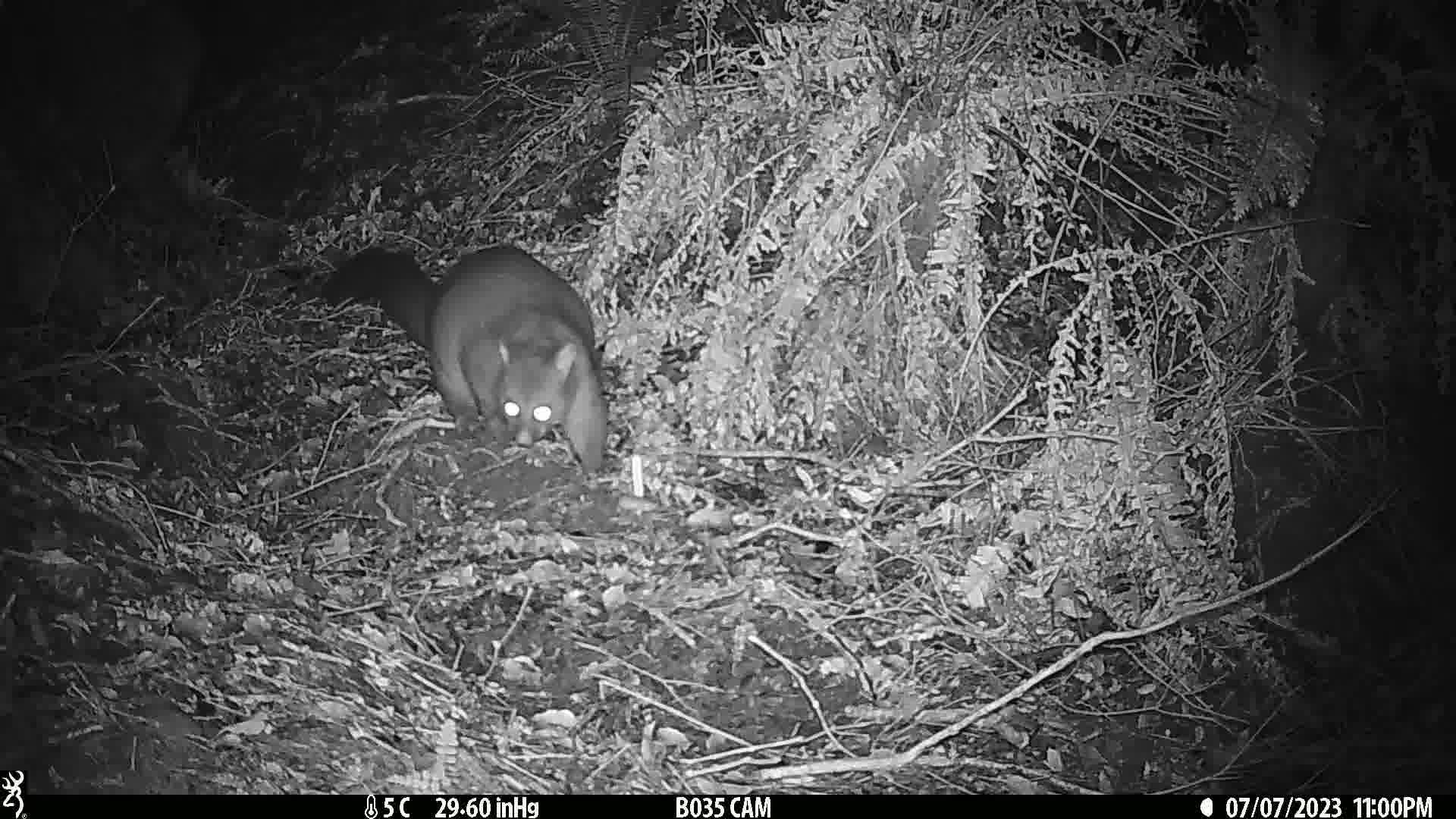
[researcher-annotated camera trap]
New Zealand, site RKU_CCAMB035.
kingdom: Animalia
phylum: Chordata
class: Mammalia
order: Diprotodontia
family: Phalangeridae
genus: Trichosurus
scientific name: Trichosurus vulpecula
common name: common brushtail possum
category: possum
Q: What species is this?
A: Possum (common brushtail possum) (Trichosurus vulpecula).